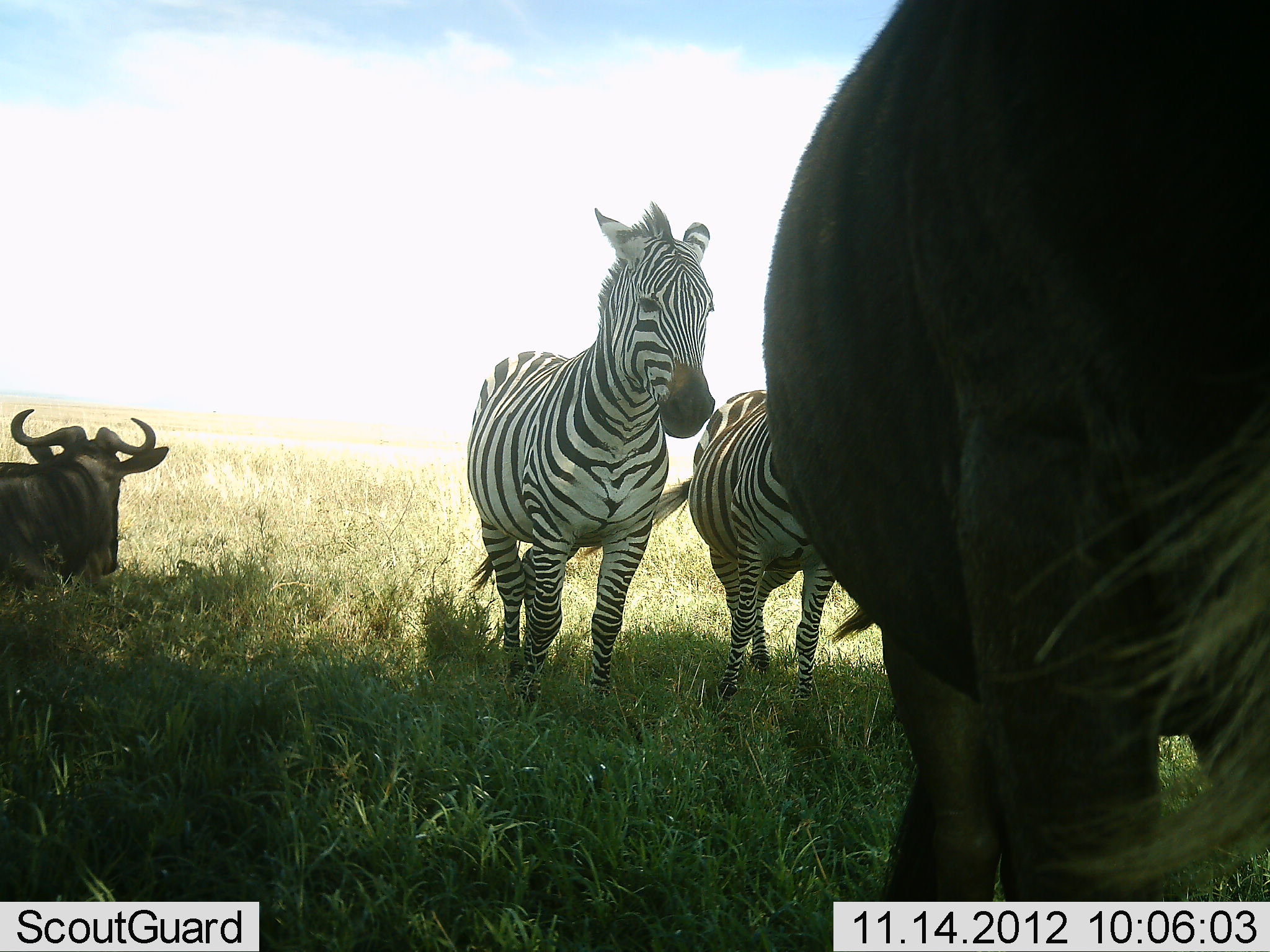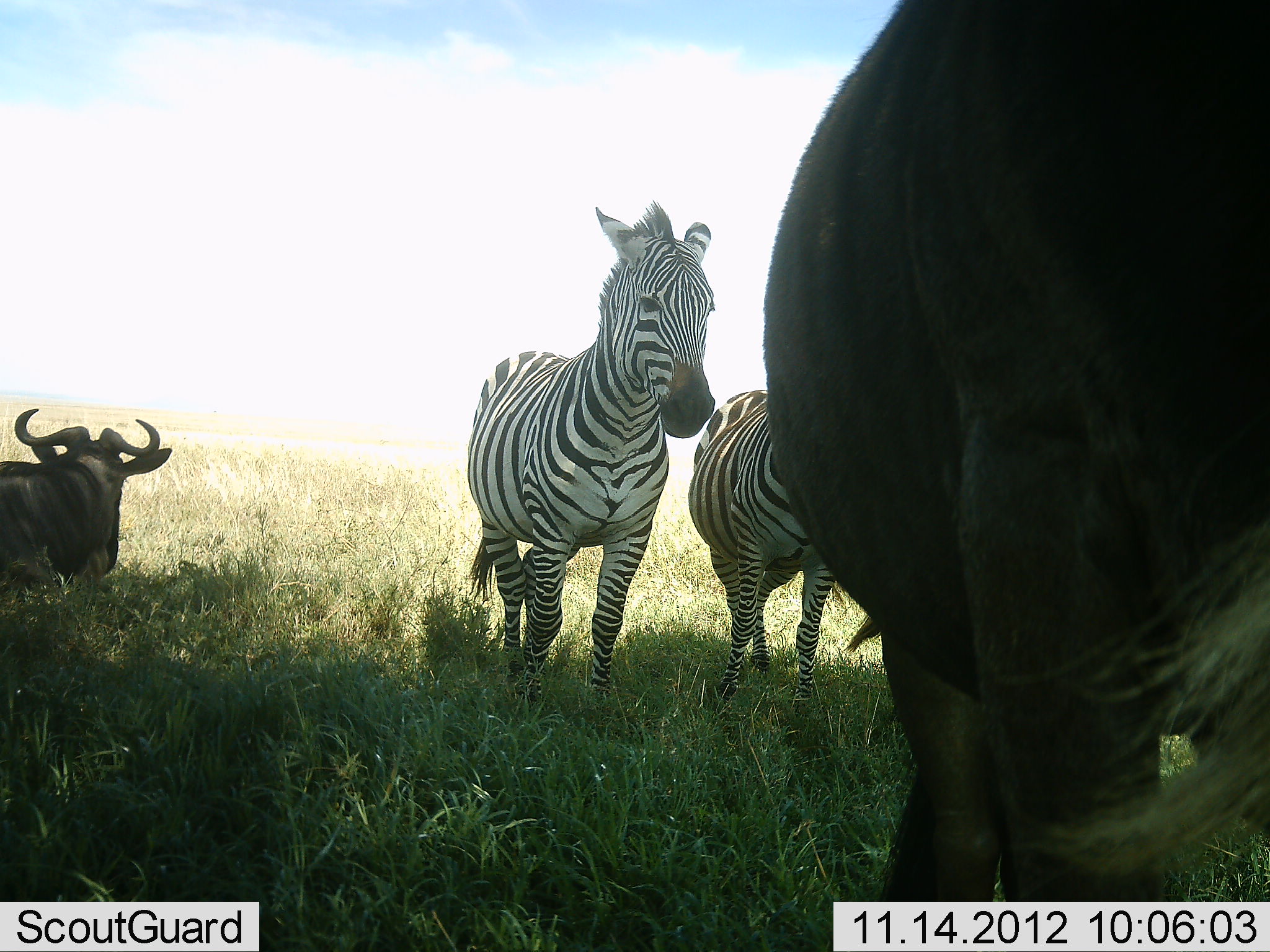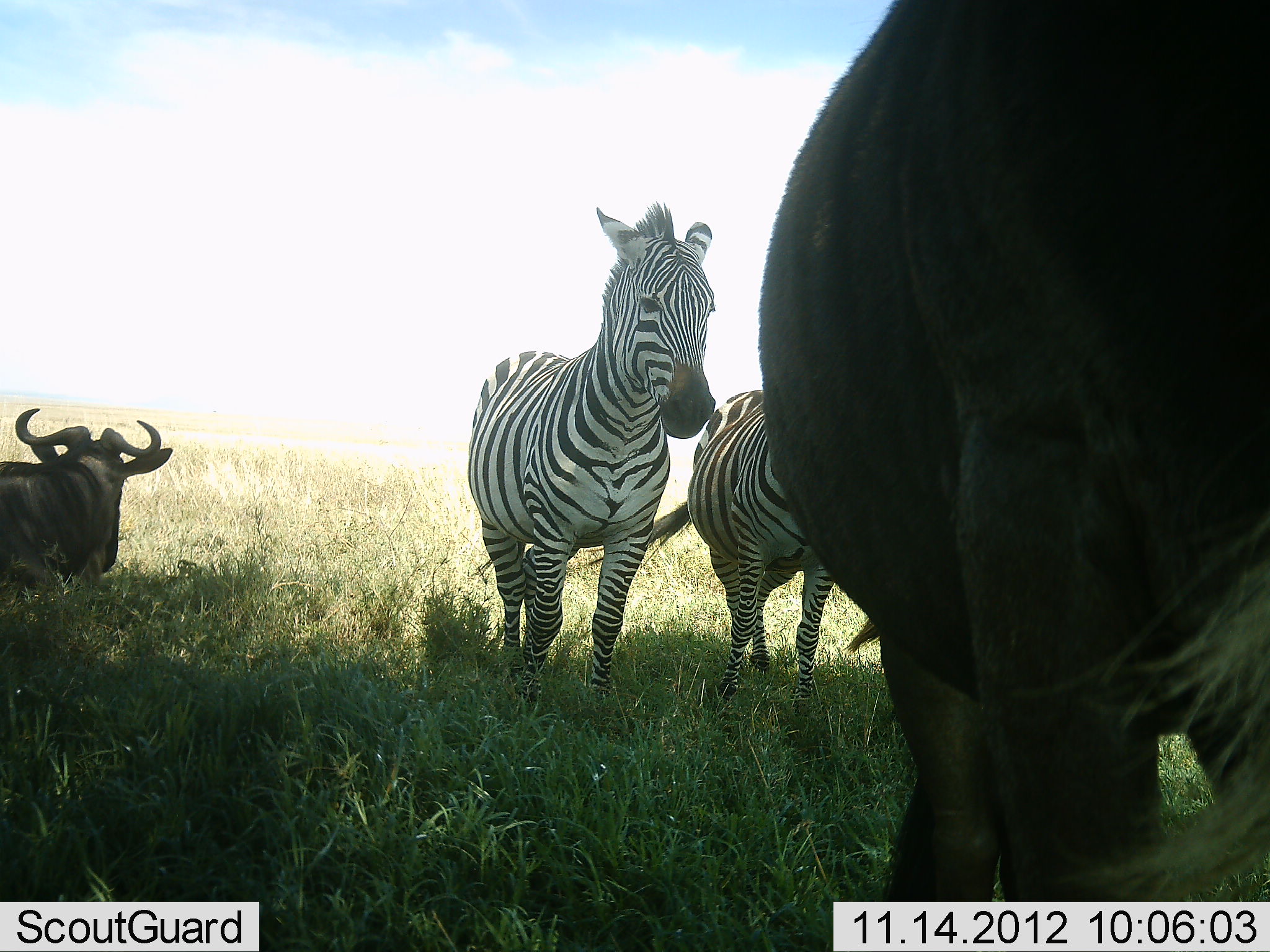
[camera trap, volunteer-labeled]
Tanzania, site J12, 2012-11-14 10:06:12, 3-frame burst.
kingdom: Animalia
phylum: Chordata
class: Mammalia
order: Artiodactyla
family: Bovidae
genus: Connochaetes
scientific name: Connochaetes taurinus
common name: blue wildebeest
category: wildebeest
Wildebeest (blue wildebeest) (Connochaetes taurinus), count 2. Behavior (volunteer vote fractions): standing 91%, resting 82%, moving 9%, interacting 0%. Young present (vote fraction): 0%. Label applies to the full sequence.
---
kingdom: Animalia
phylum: Chordata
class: Mammalia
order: Perissodactyla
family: Equidae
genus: Equus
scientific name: Equus quagga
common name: plains zebra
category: zebra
Zebra (plains zebra) (Equus quagga), count 2. Behavior (volunteer vote fractions): standing 91%, resting 0%, moving 9%, interacting 0%. Young present (vote fraction): 0%. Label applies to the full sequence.